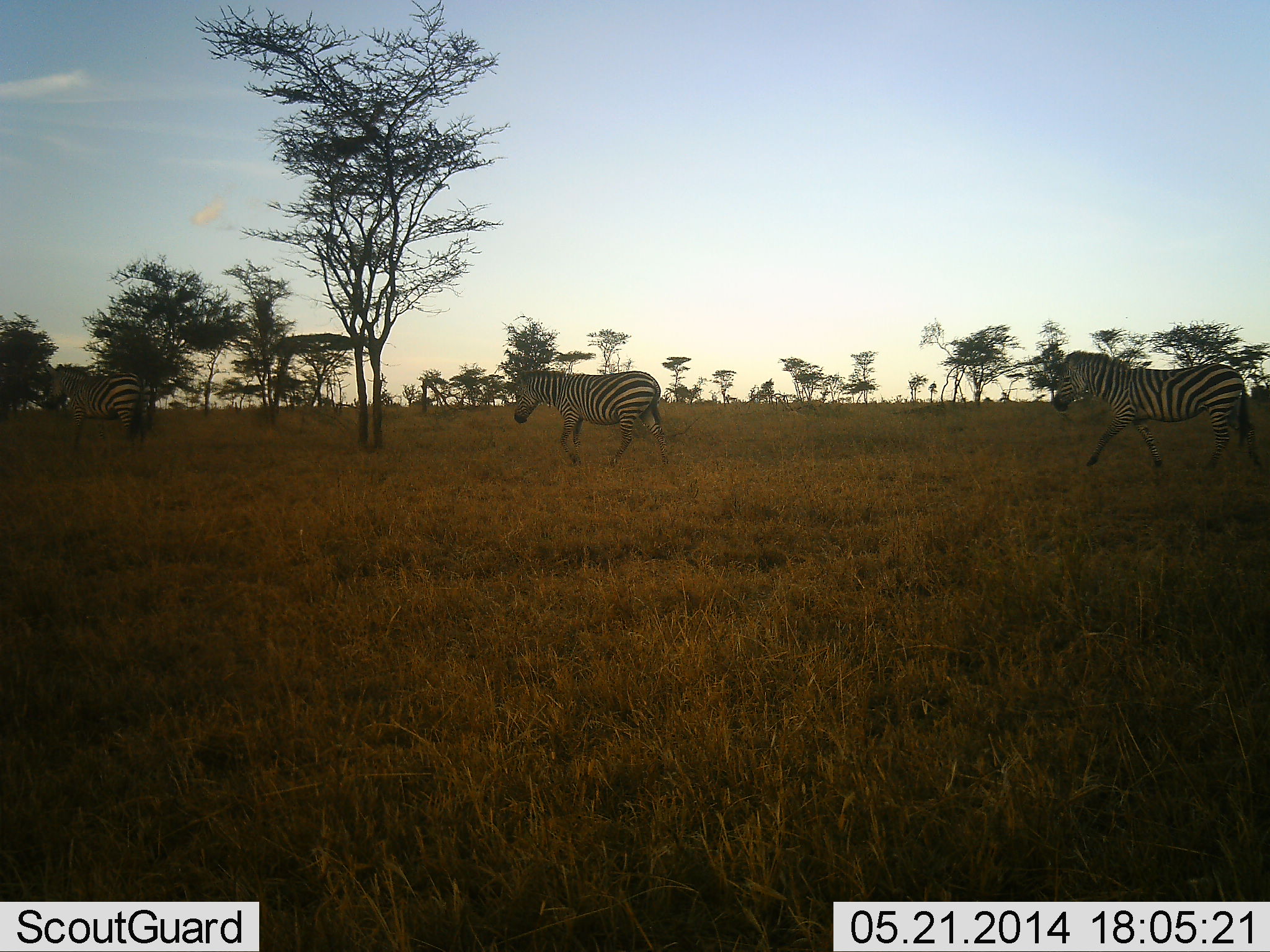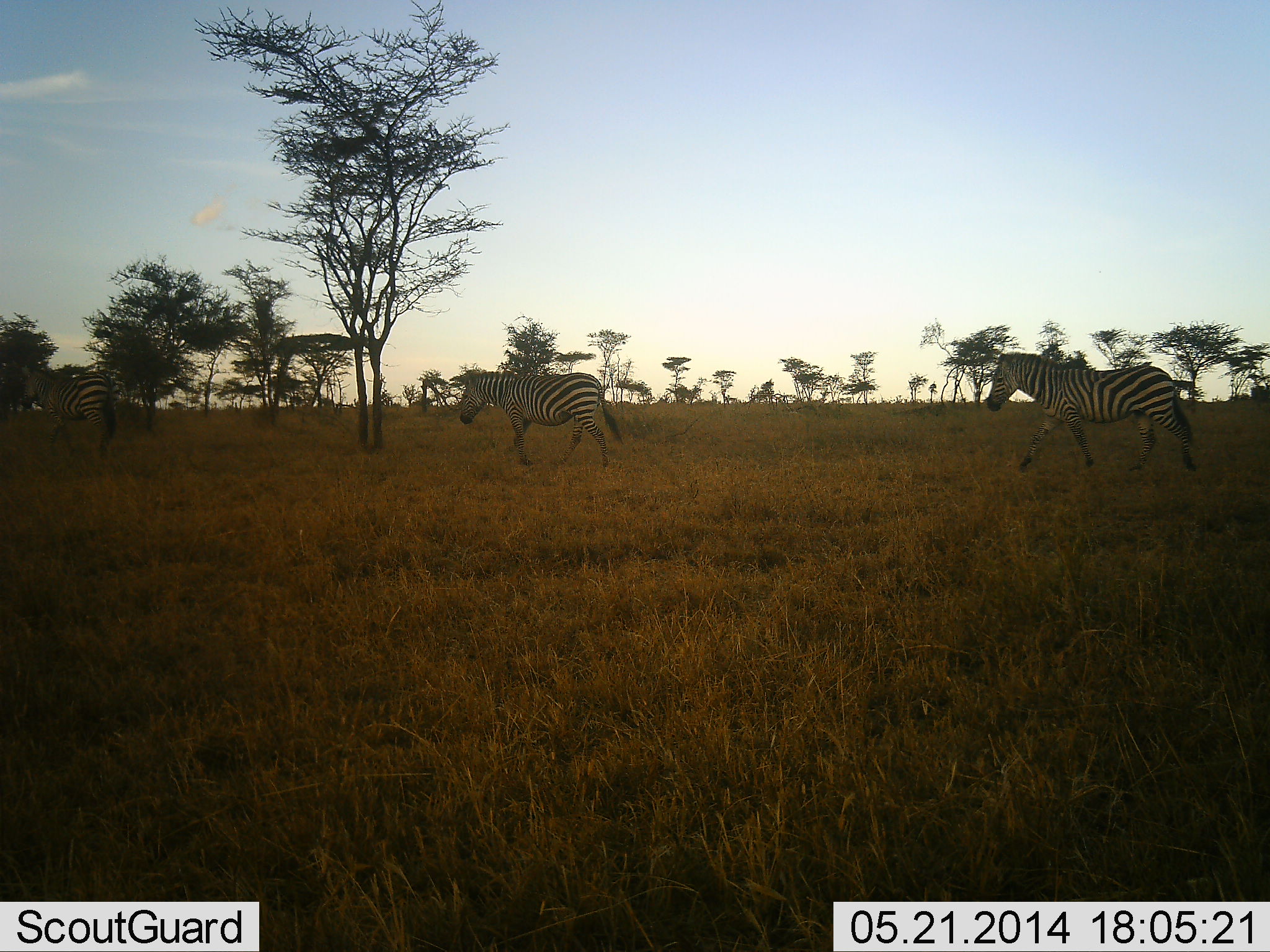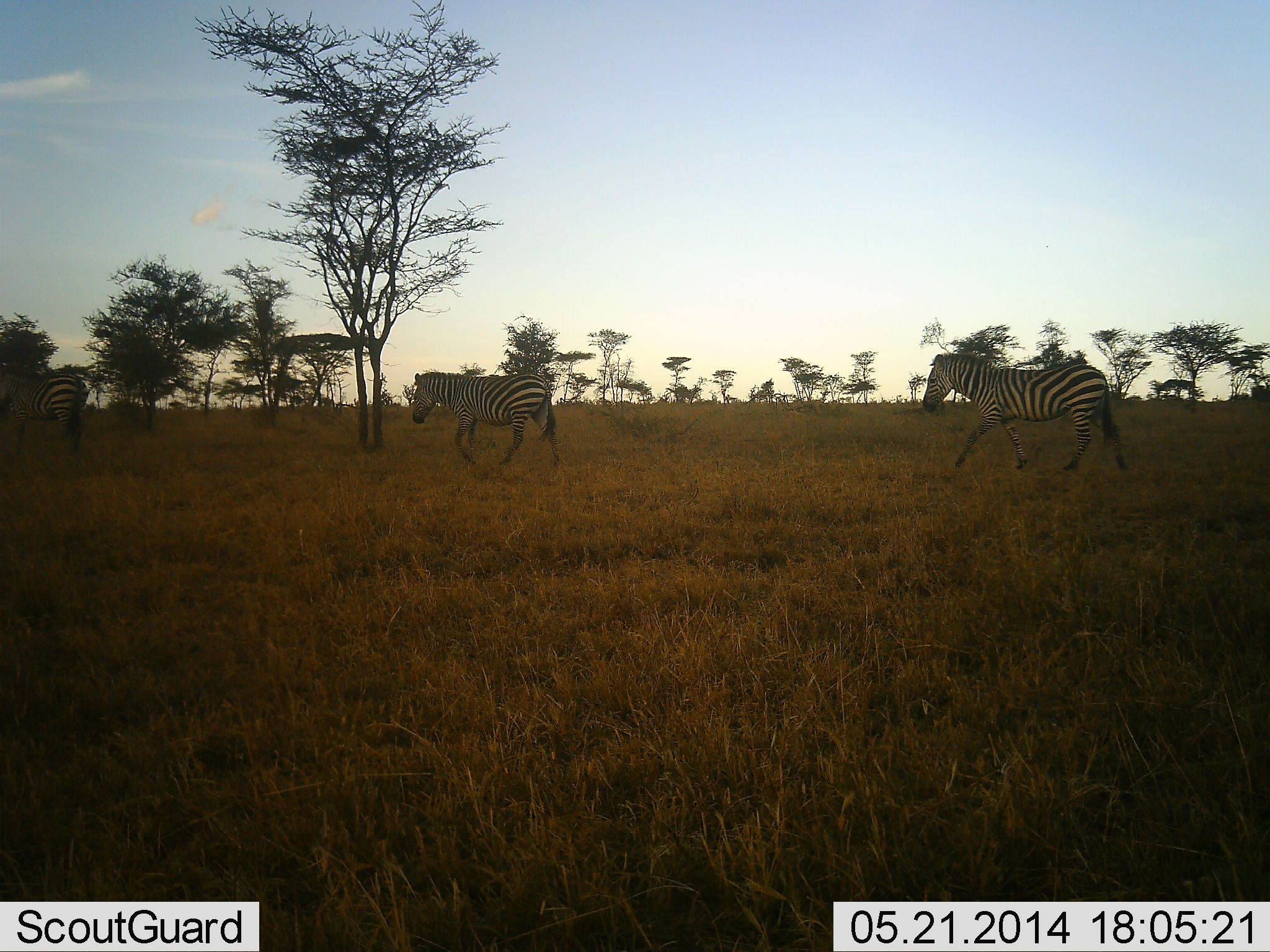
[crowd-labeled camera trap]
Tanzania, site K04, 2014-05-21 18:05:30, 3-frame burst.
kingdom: Animalia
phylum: Chordata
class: Mammalia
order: Perissodactyla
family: Equidae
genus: Equus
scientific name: Equus quagga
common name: plains zebra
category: zebra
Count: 3.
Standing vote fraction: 10%.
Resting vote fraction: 0%.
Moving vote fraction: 100%.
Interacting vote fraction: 0%.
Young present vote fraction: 0%.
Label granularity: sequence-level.